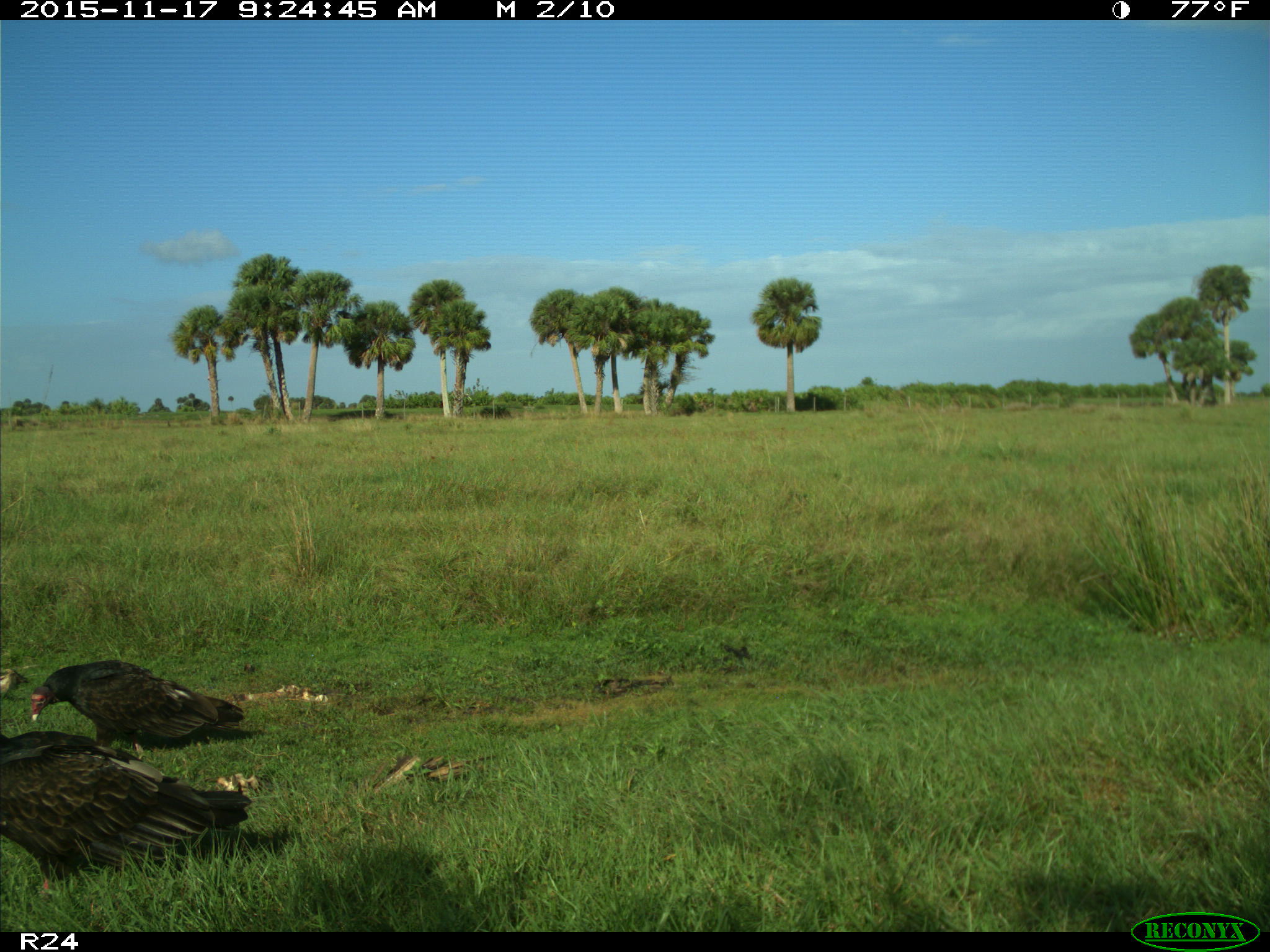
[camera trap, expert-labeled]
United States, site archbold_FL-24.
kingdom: Animalia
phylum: Chordata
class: Aves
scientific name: Aves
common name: birds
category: unidentified bird